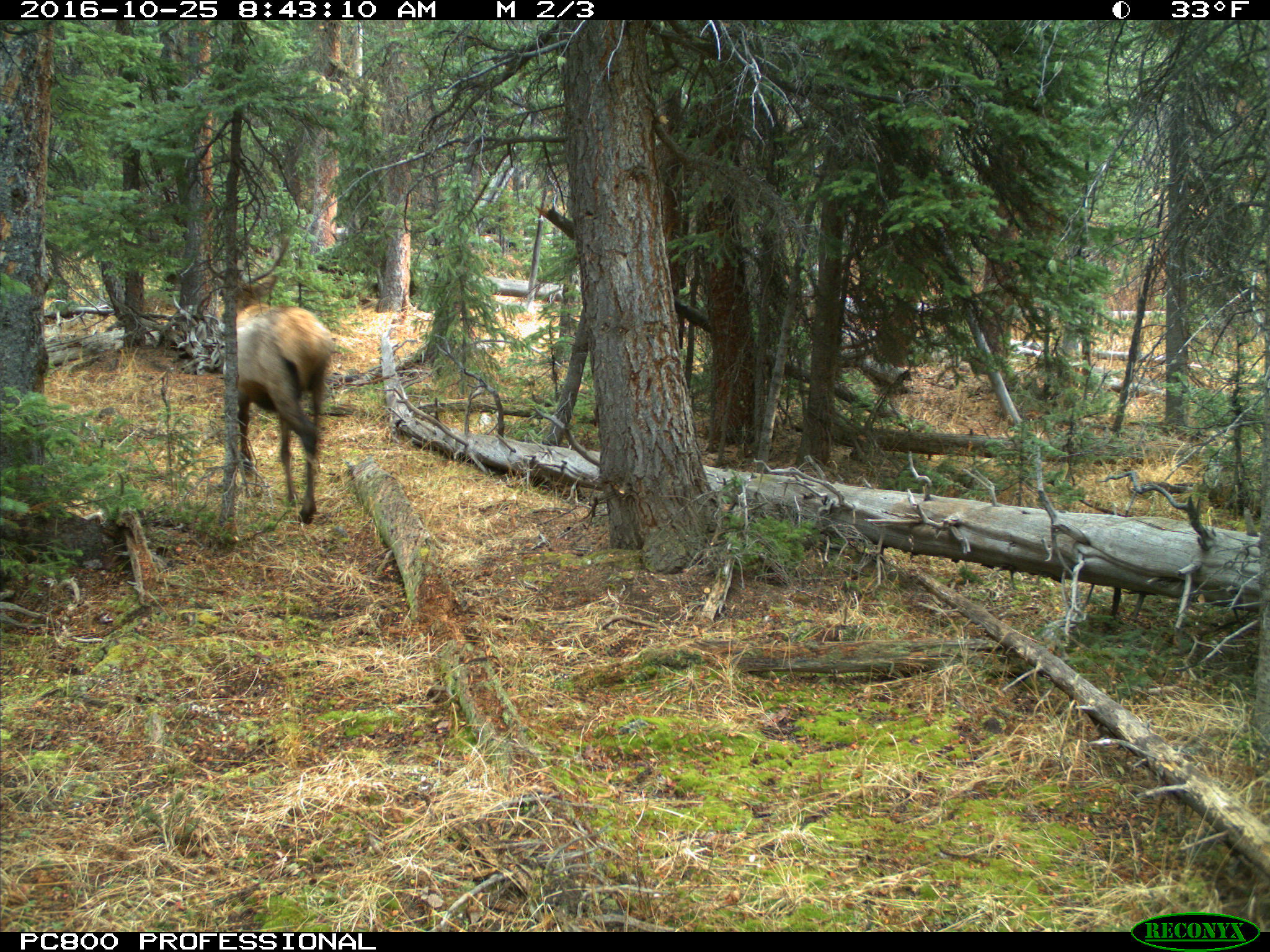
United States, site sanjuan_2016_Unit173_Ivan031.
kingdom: Animalia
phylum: Chordata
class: Mammalia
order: Artiodactyla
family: Cervidae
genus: Cervus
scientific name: Cervus elaphus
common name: red deer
Cervus elaphus (red deer).